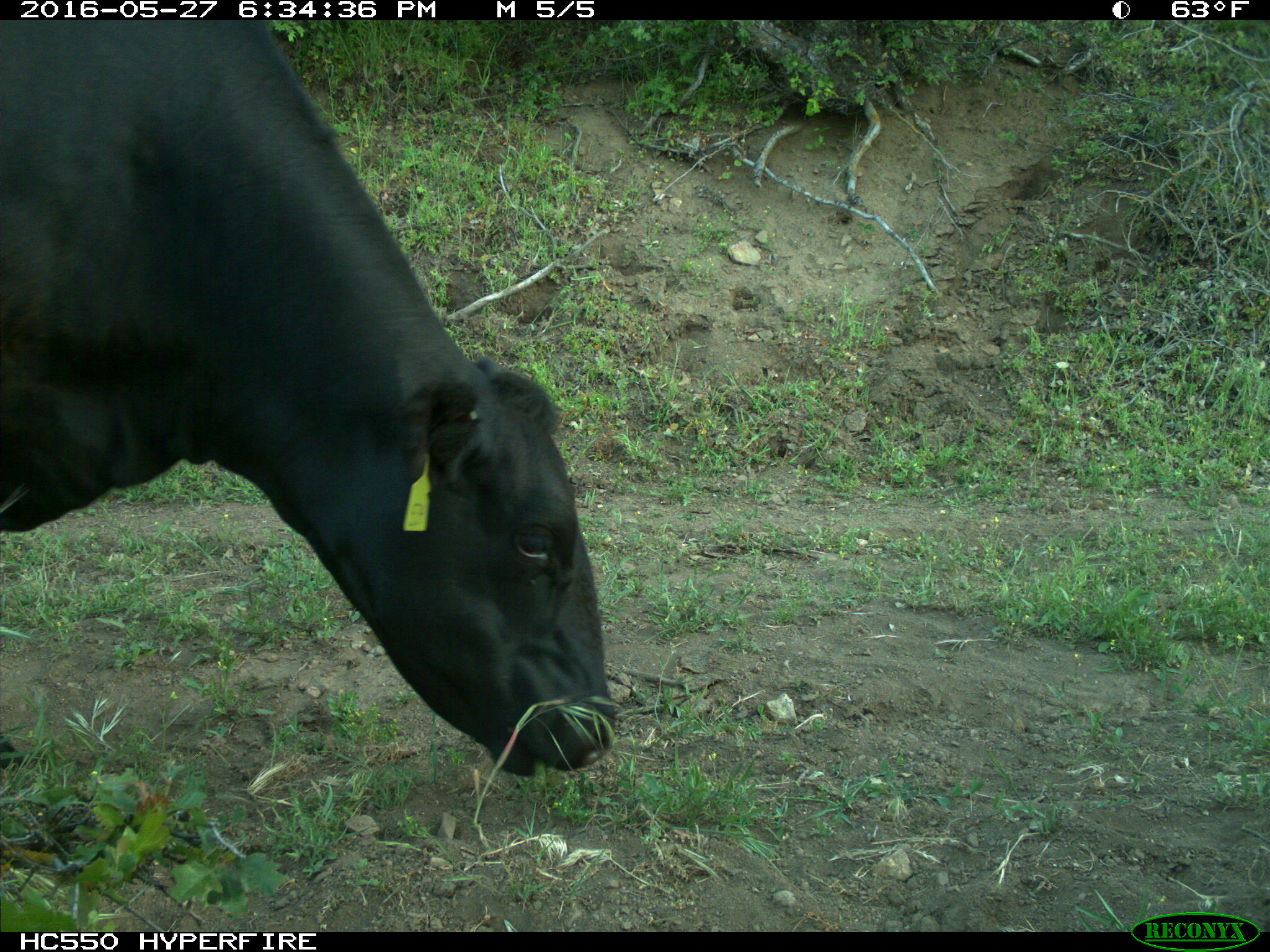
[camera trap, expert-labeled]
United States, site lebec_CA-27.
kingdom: Animalia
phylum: Chordata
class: Mammalia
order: Artiodactyla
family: Bovidae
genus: Bos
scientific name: Bos taurus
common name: domestic cow